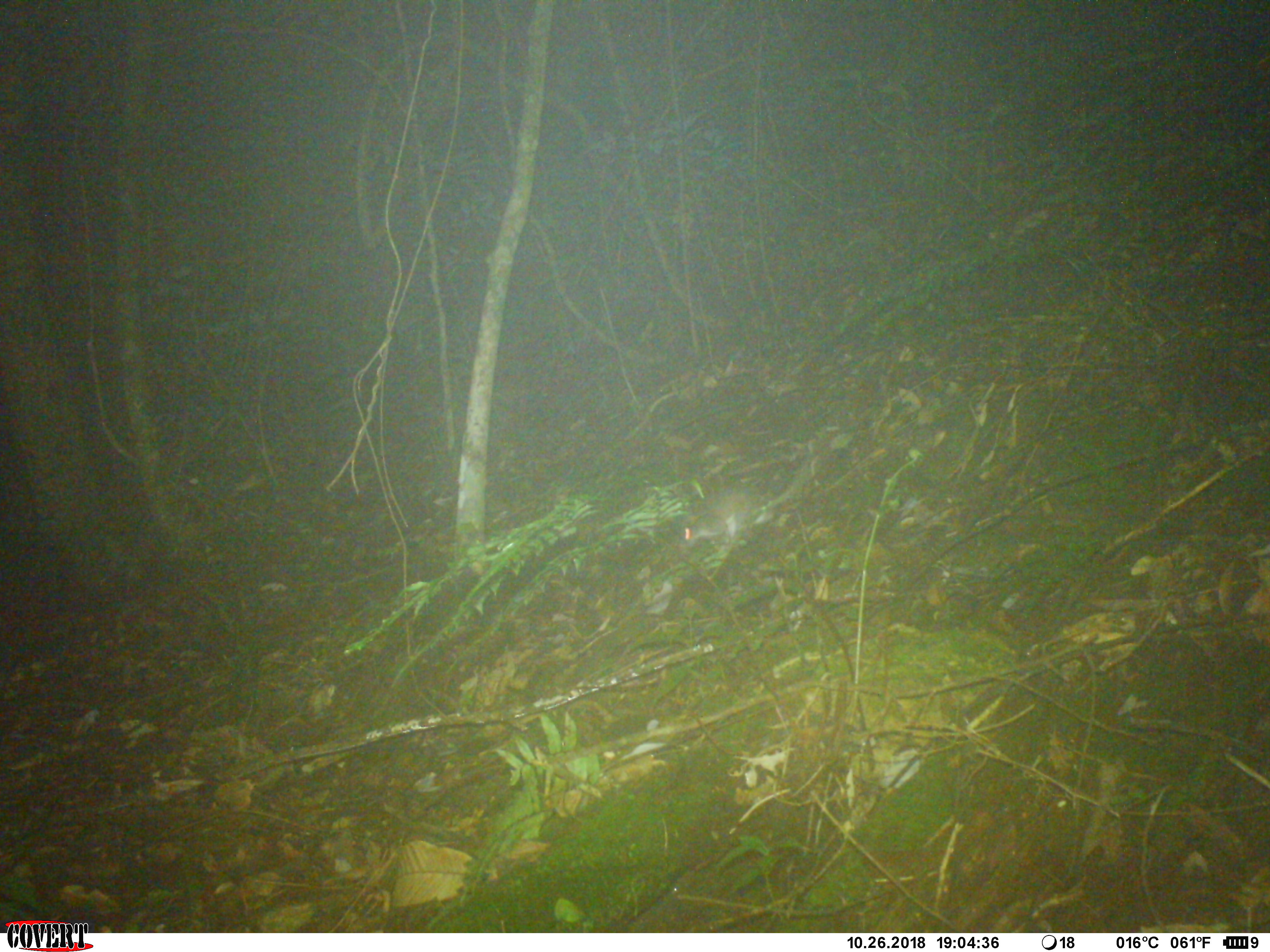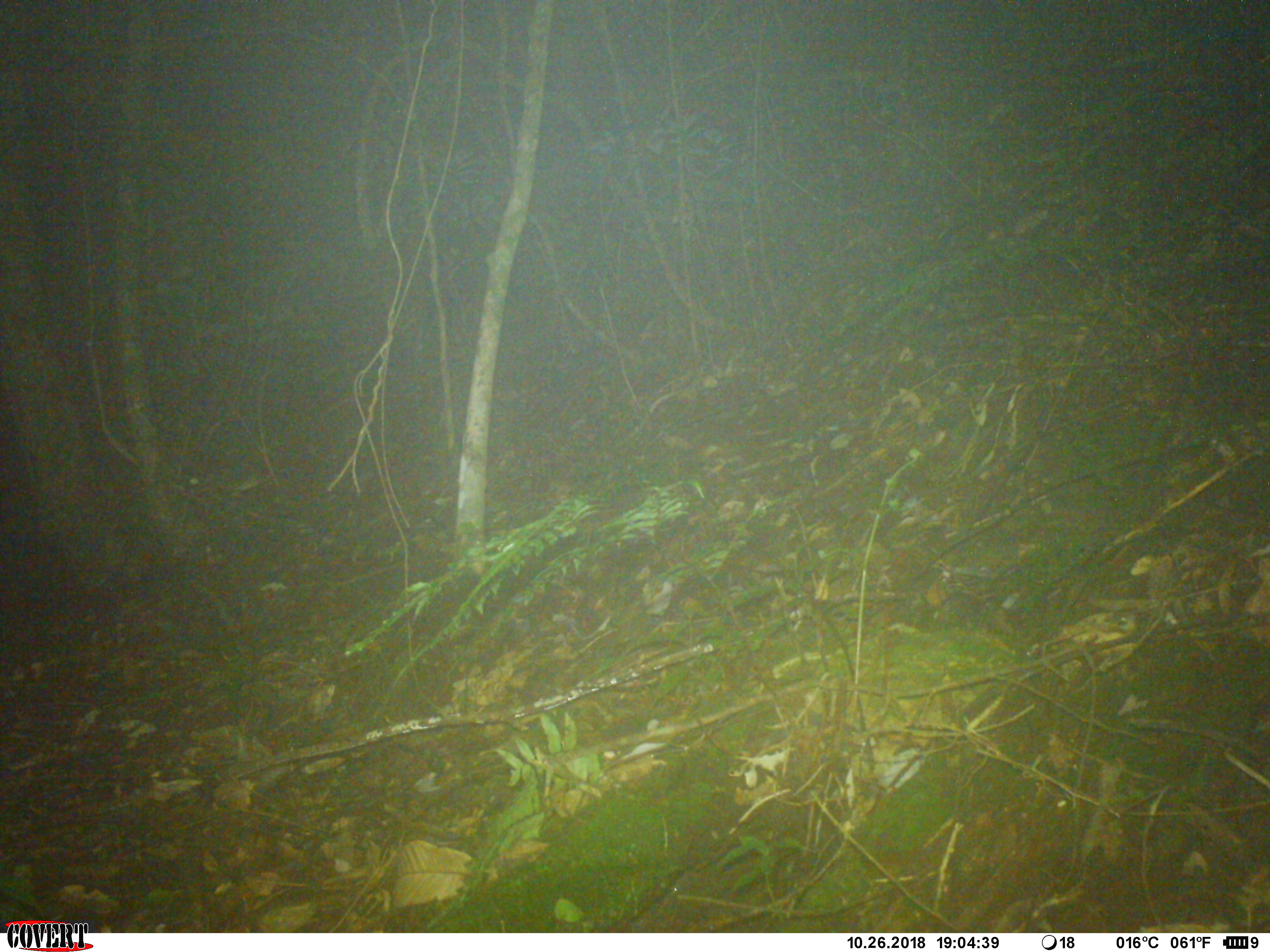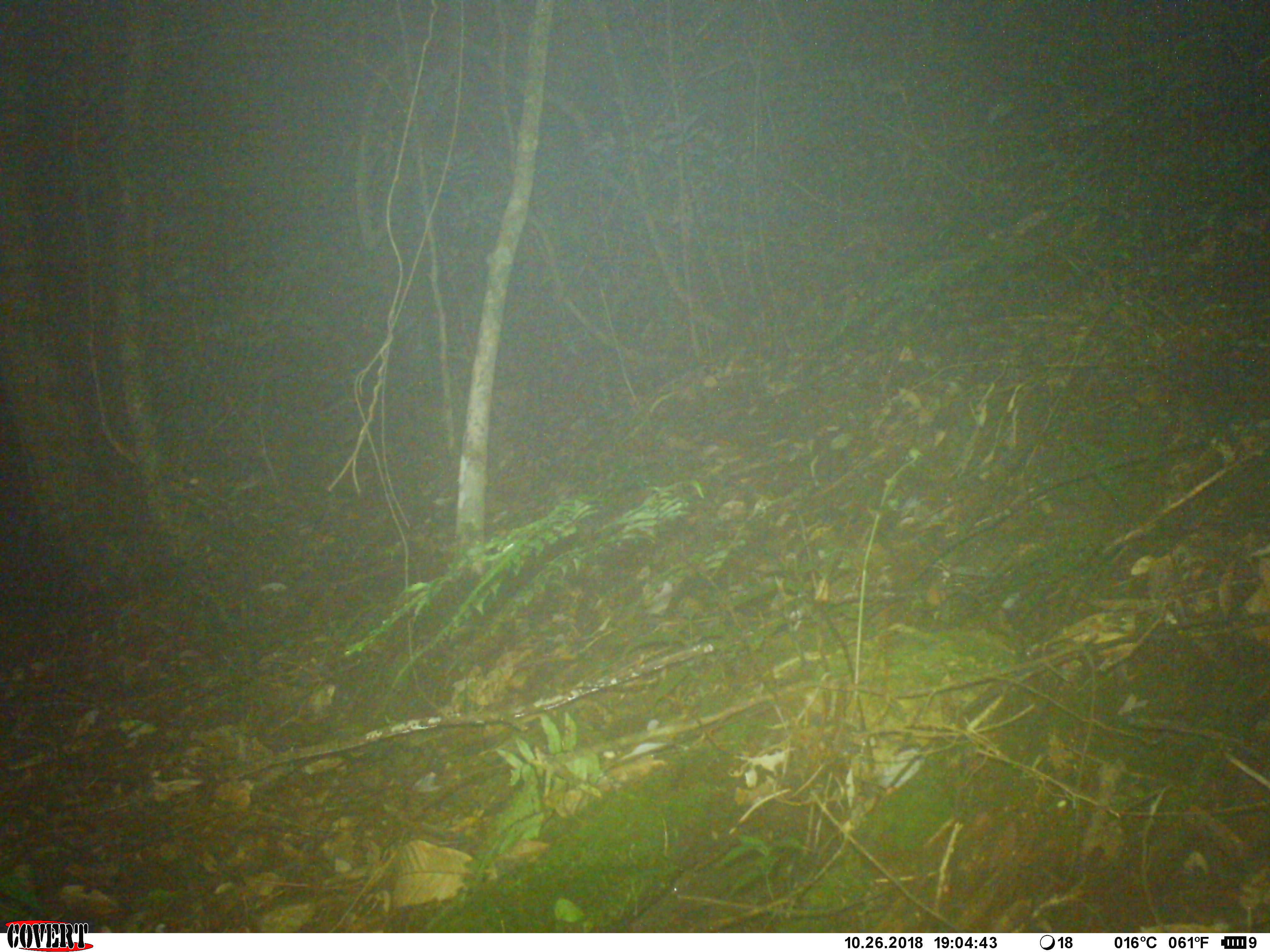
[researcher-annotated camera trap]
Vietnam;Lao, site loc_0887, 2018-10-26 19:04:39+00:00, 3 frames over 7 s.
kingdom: Animalia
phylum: Chordata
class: Mammalia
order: Rodentia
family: Muridae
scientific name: Muridae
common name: old-world mice and rats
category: unidentified murid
Unidentified murid (old-world mice and rats) (Muridae). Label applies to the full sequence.